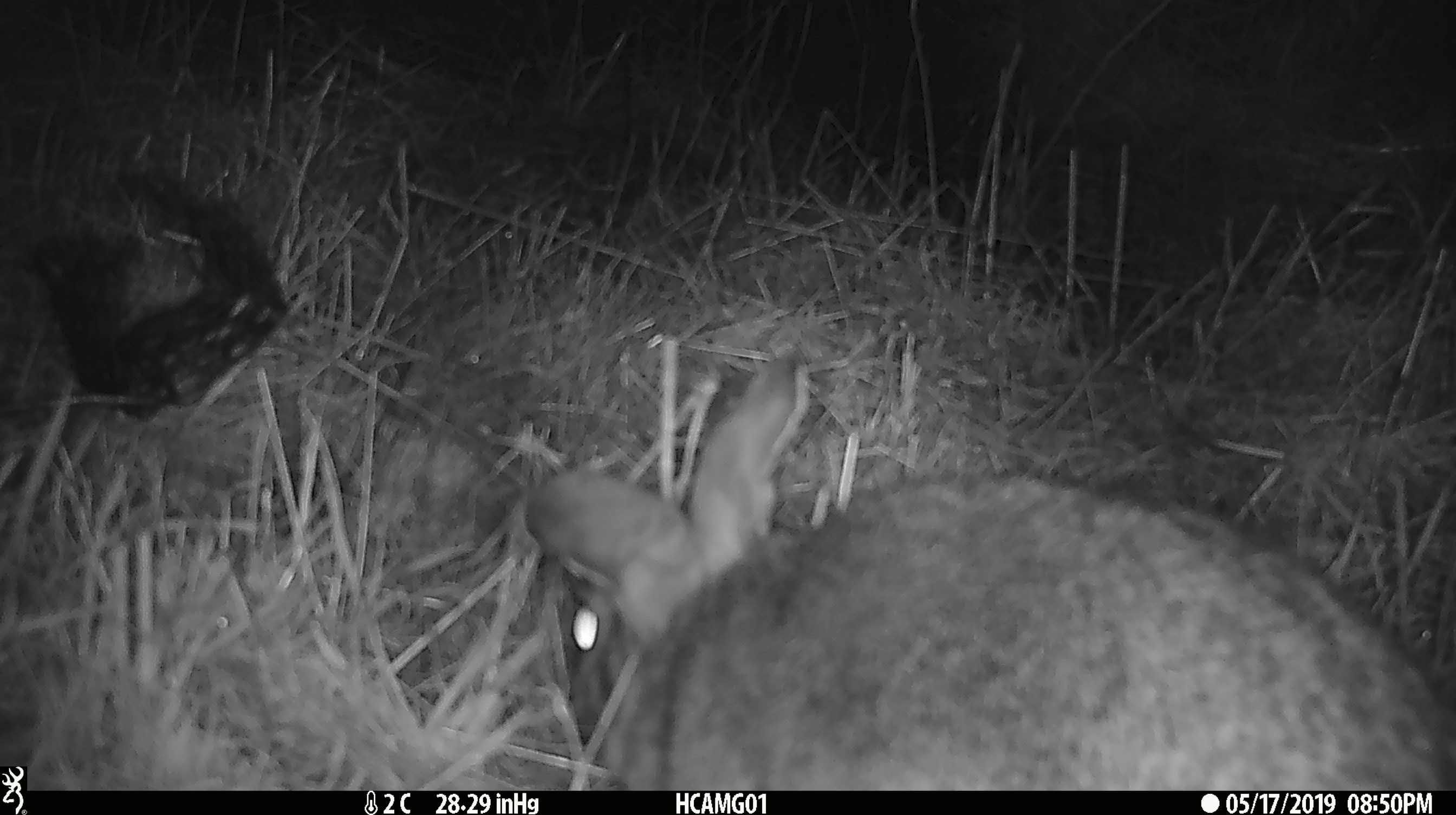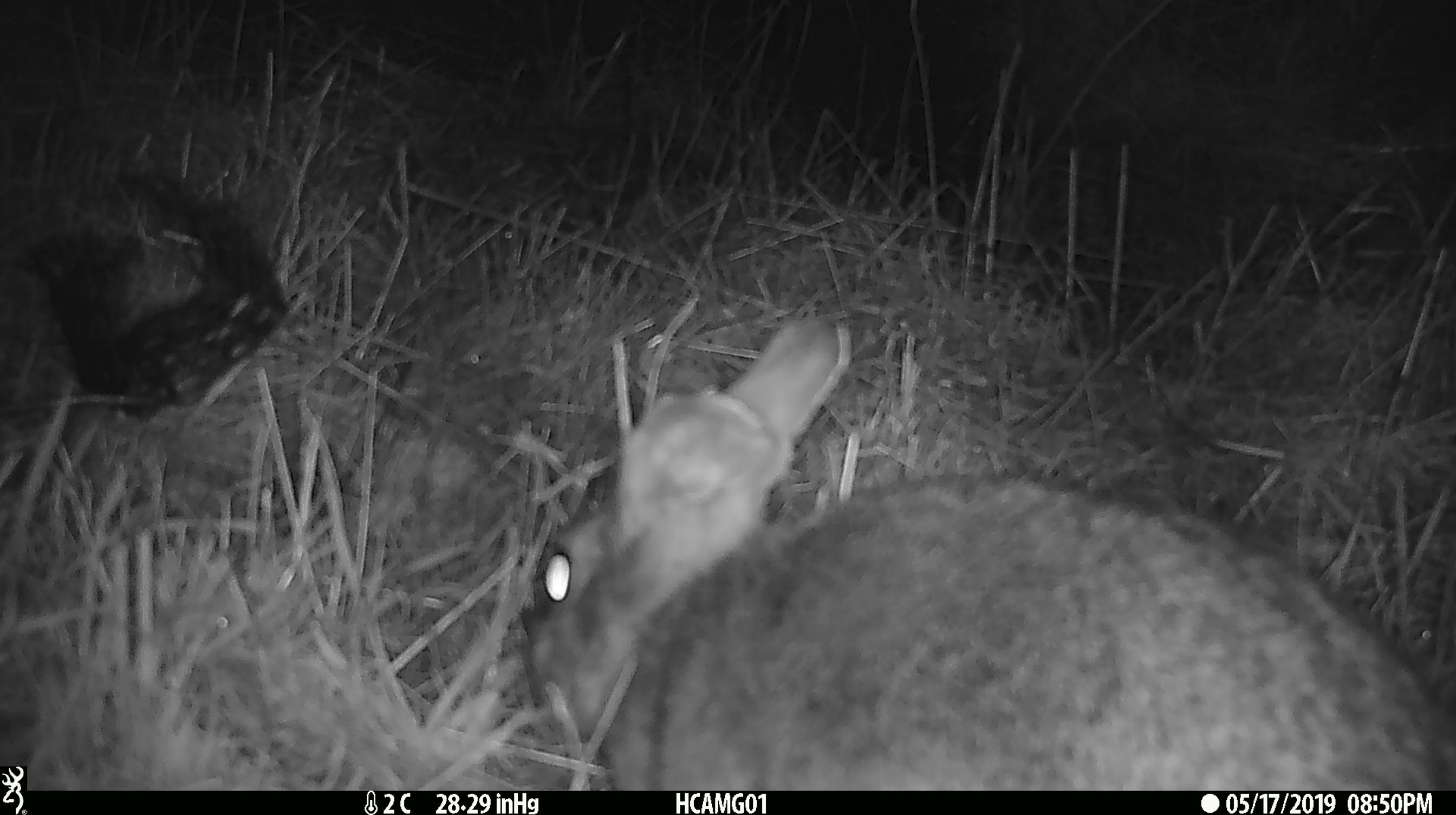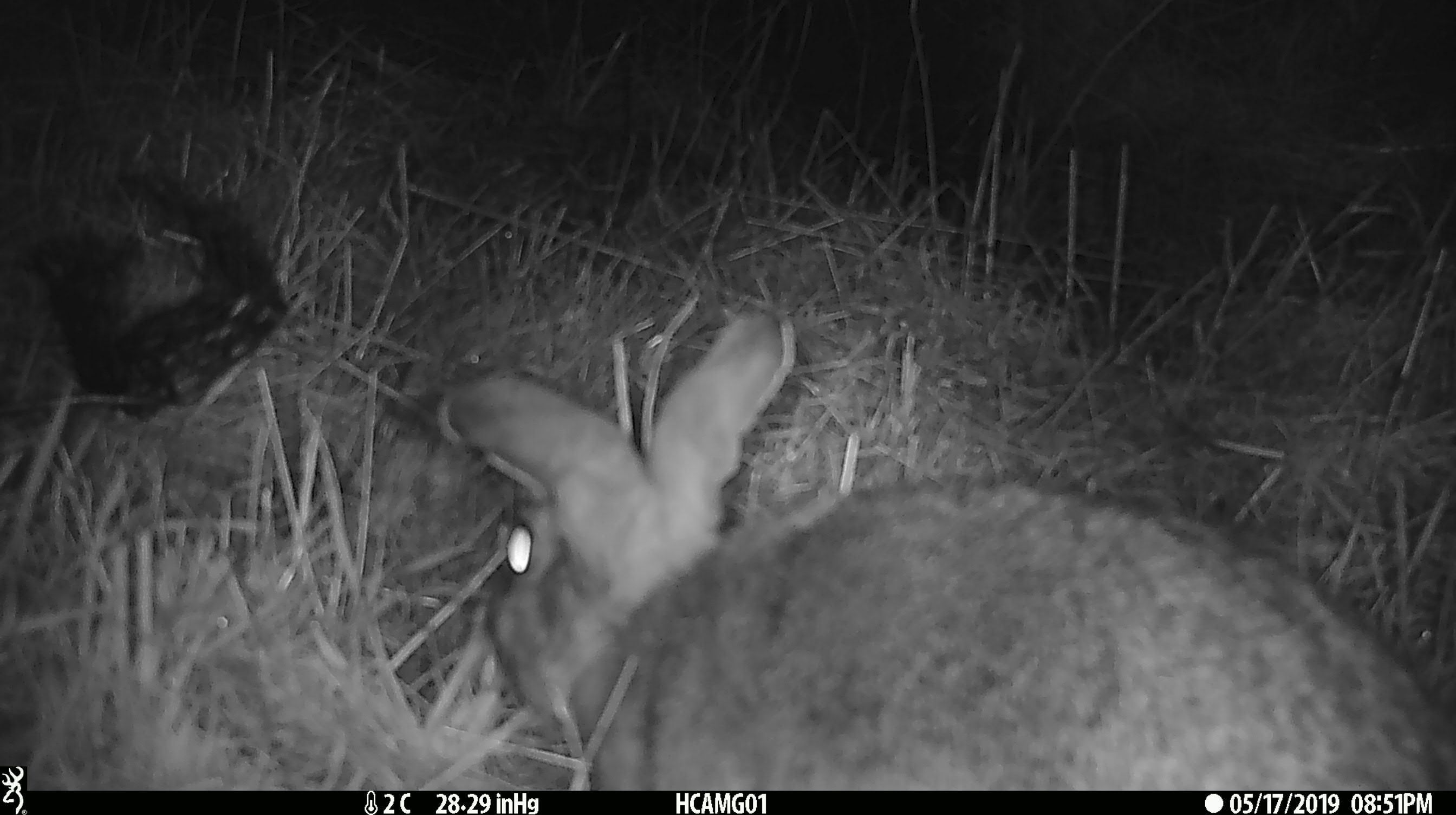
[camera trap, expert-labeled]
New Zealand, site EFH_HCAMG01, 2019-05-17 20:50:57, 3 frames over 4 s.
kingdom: Animalia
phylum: Chordata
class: Mammalia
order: Lagomorpha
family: Leporidae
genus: Lepus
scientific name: Lepus europaeus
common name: brown hare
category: hare